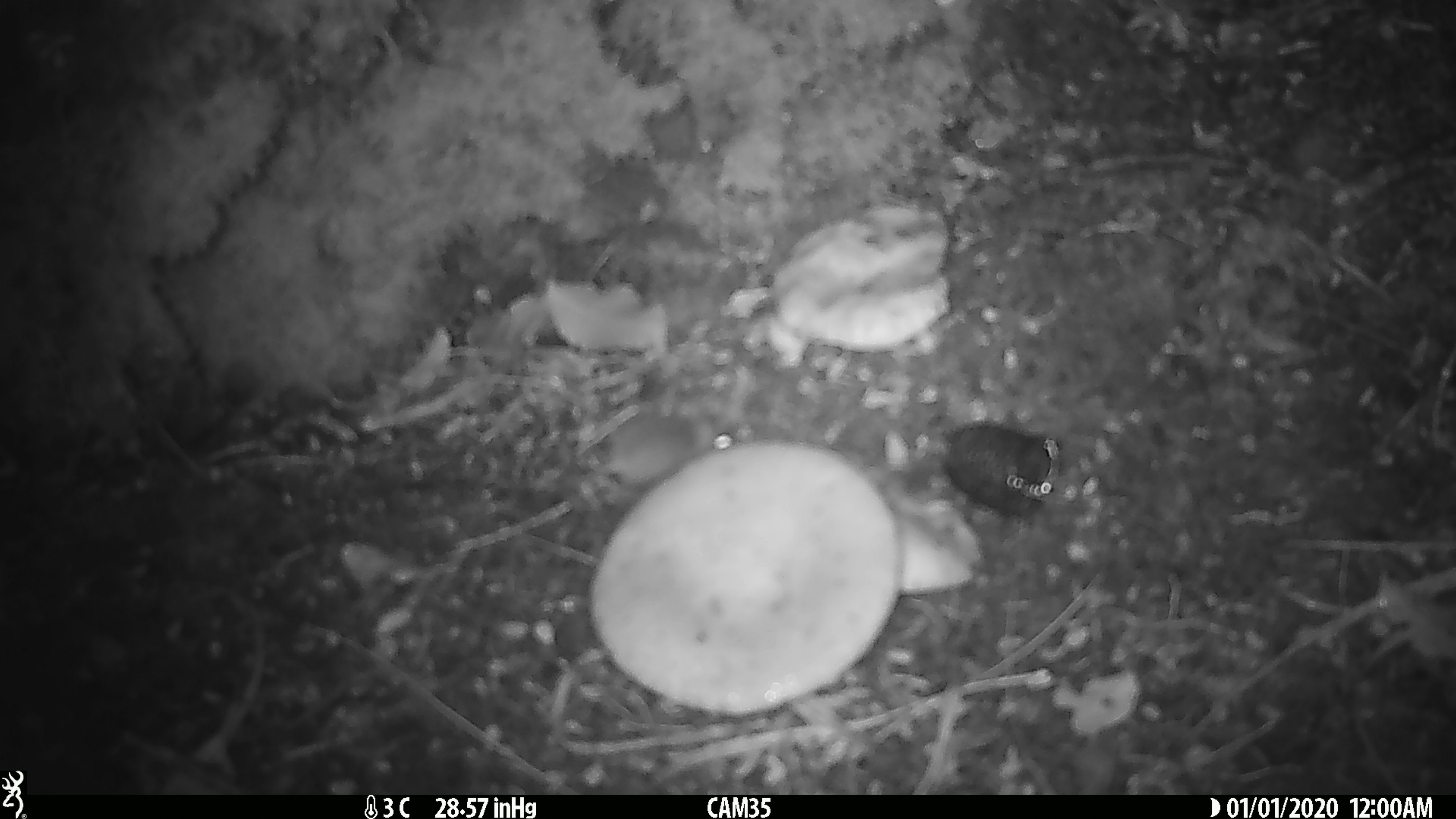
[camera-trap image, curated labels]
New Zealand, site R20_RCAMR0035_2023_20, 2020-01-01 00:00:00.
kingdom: Animalia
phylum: Chordata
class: Mammalia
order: Rodentia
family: Muridae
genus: Mus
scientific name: Mus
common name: mouse